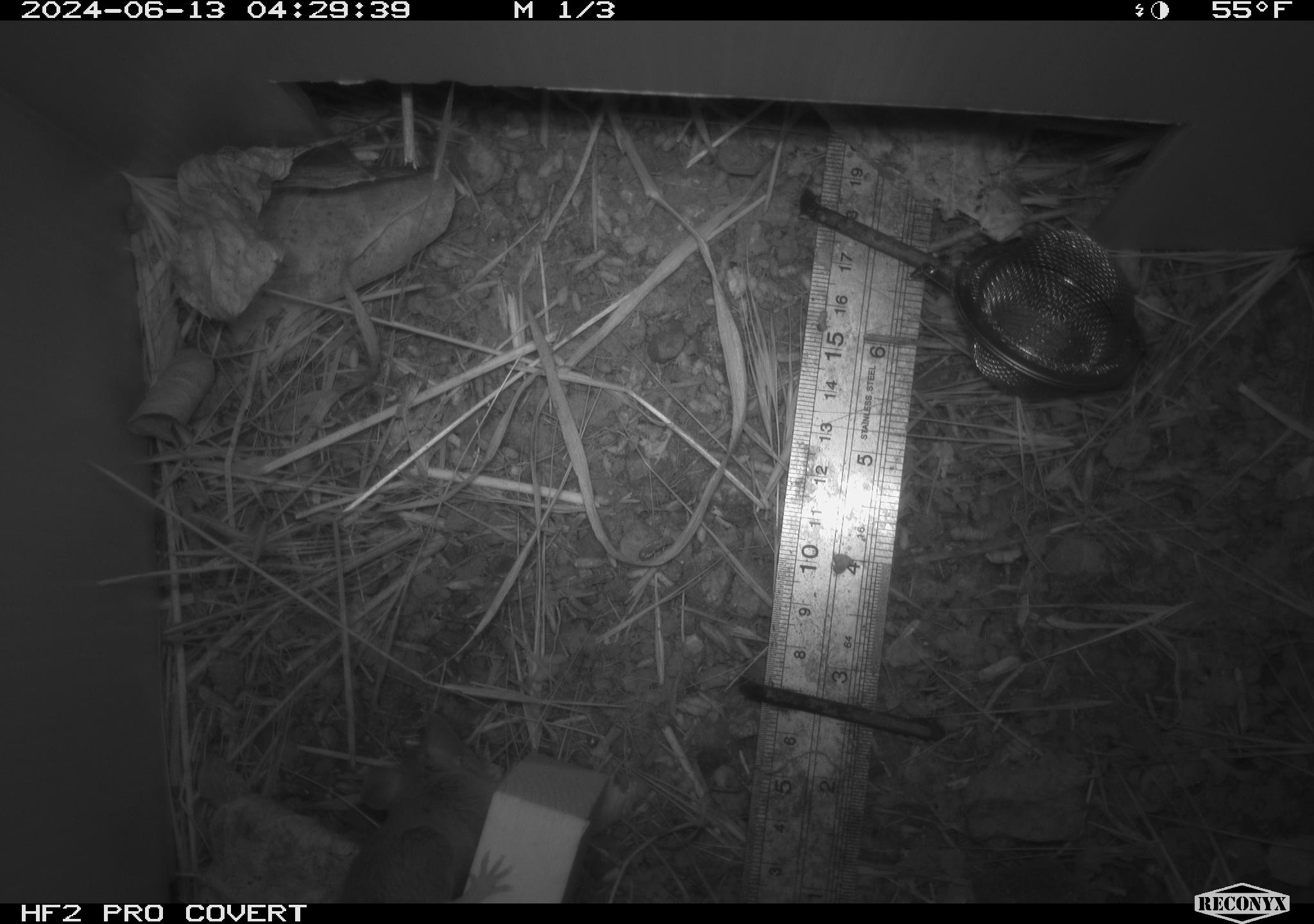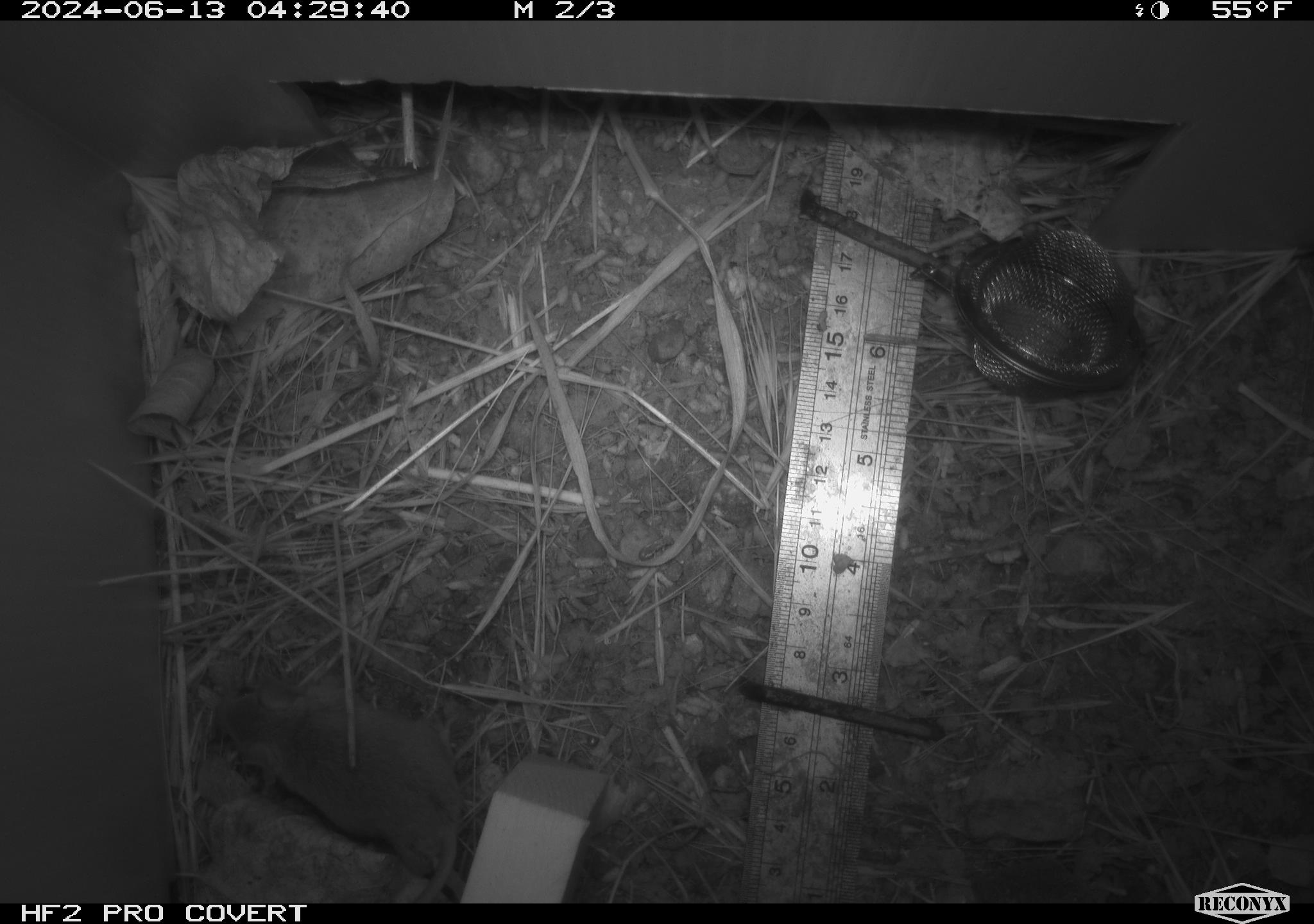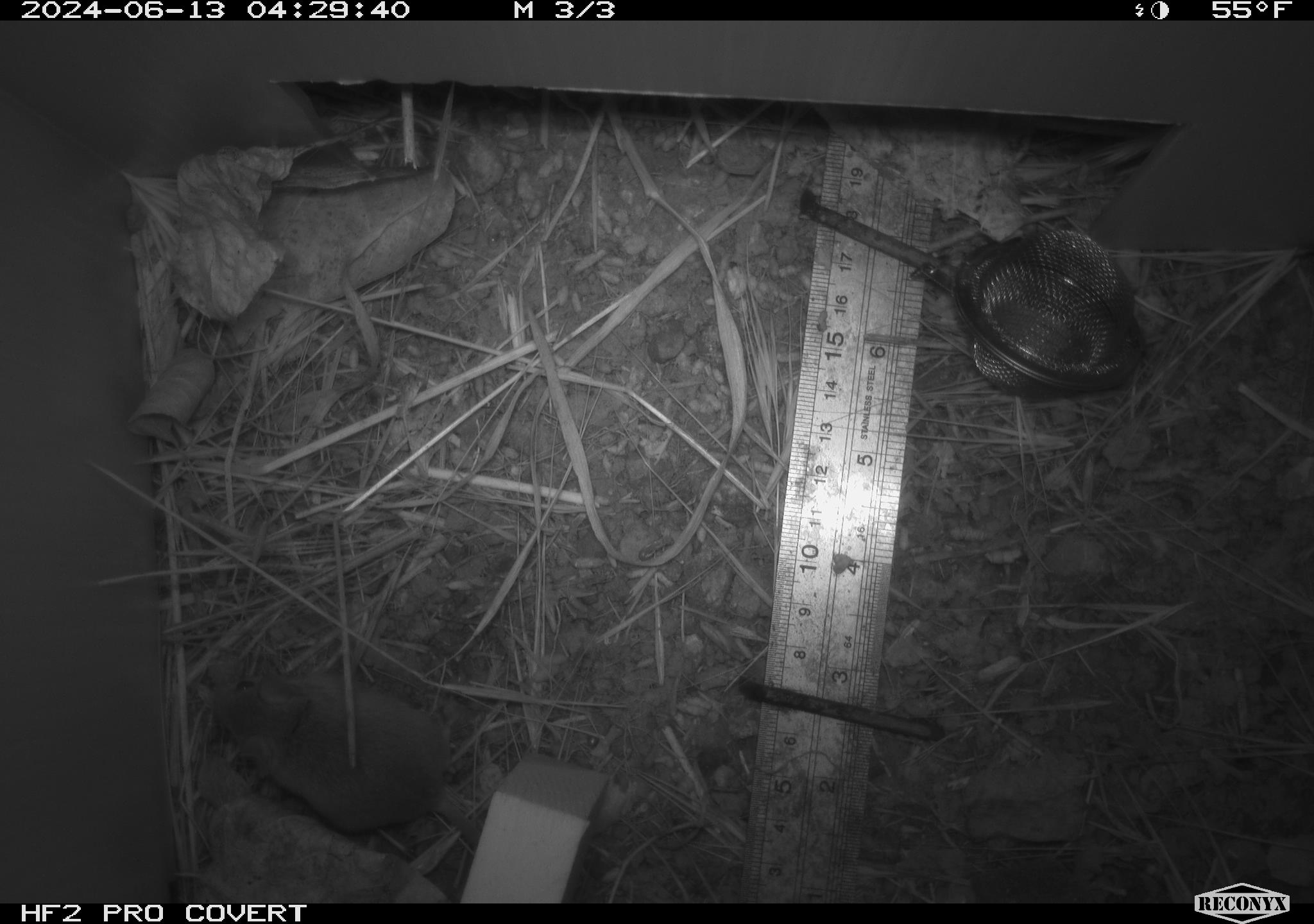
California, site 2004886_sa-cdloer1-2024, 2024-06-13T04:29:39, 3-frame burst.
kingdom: Animalia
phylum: Chordata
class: Mammalia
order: Rodentia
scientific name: Rodentia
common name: mouse species